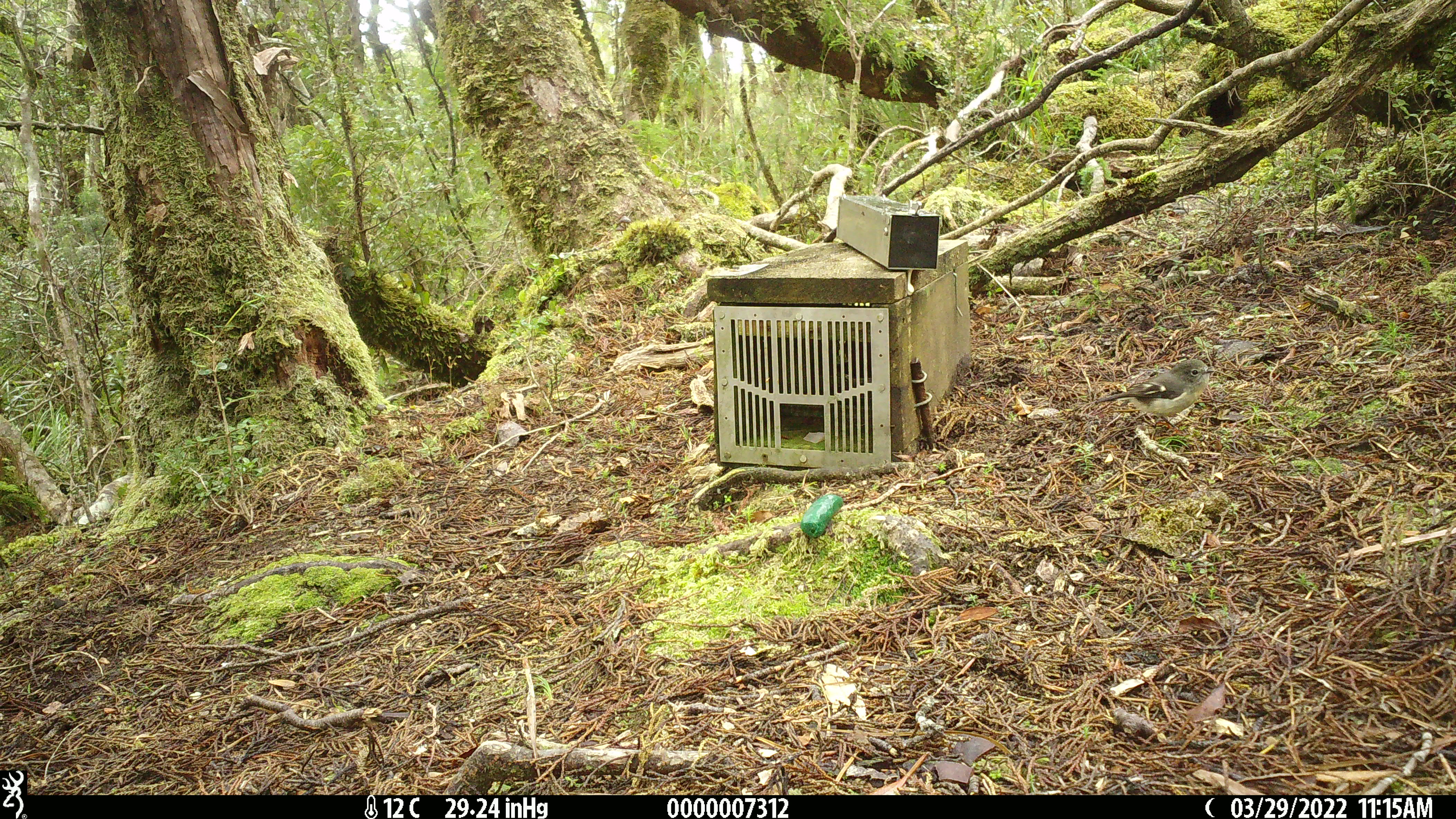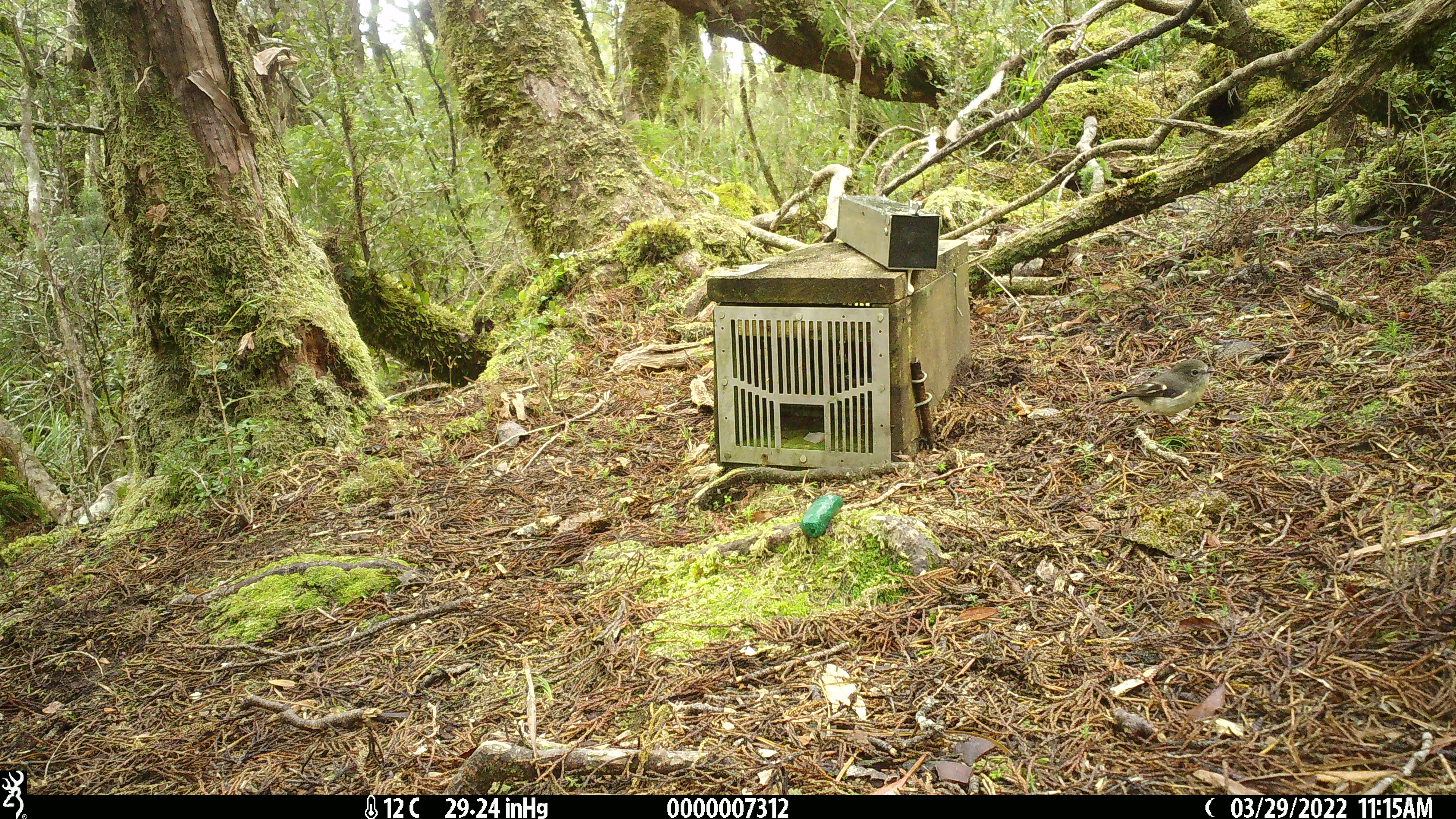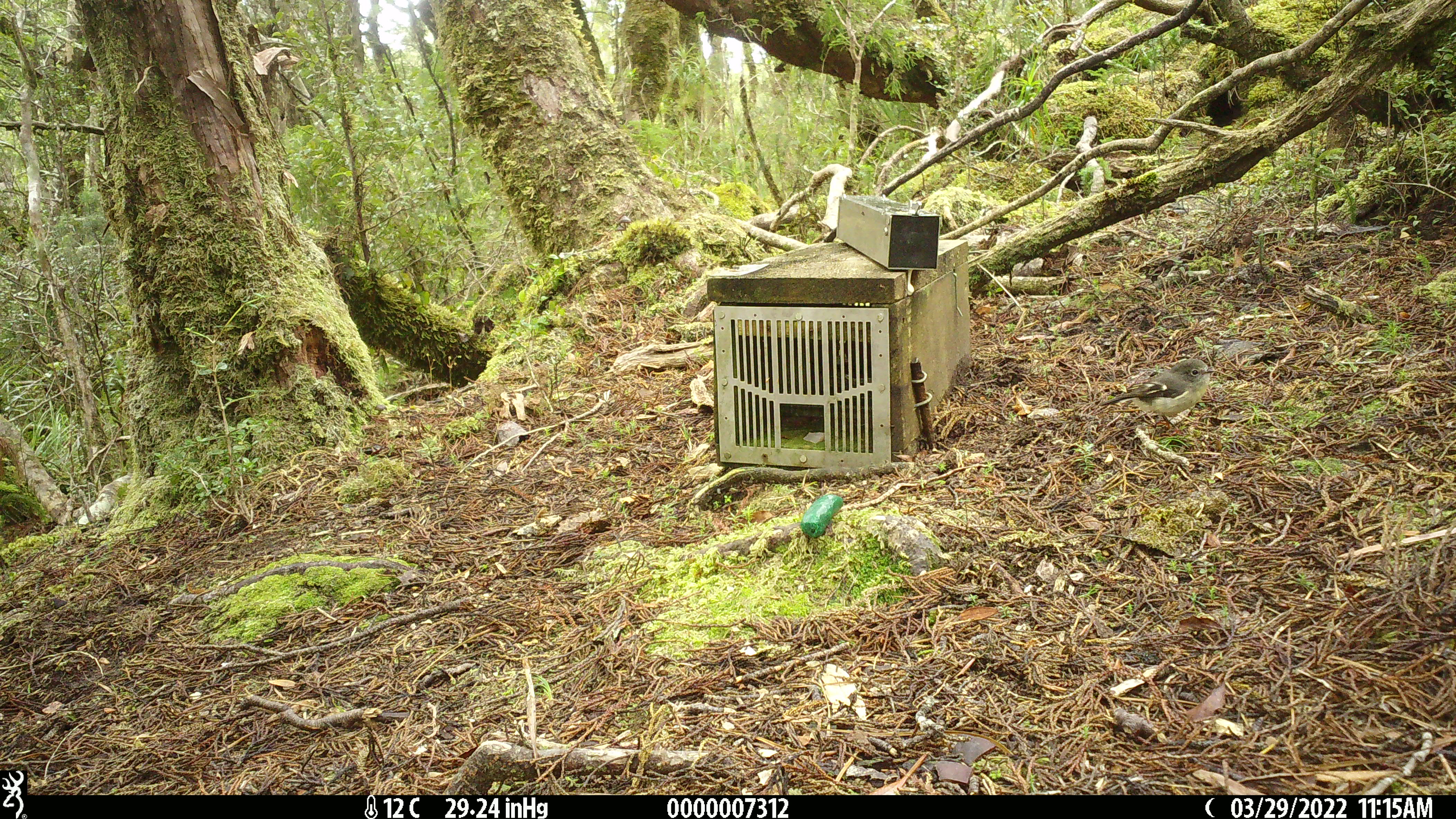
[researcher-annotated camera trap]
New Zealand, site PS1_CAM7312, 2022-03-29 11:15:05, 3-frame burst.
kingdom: Animalia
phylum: Chordata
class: Aves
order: Passeriformes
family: Petroicidae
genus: Petroica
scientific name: Petroica macrocephala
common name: tomtit